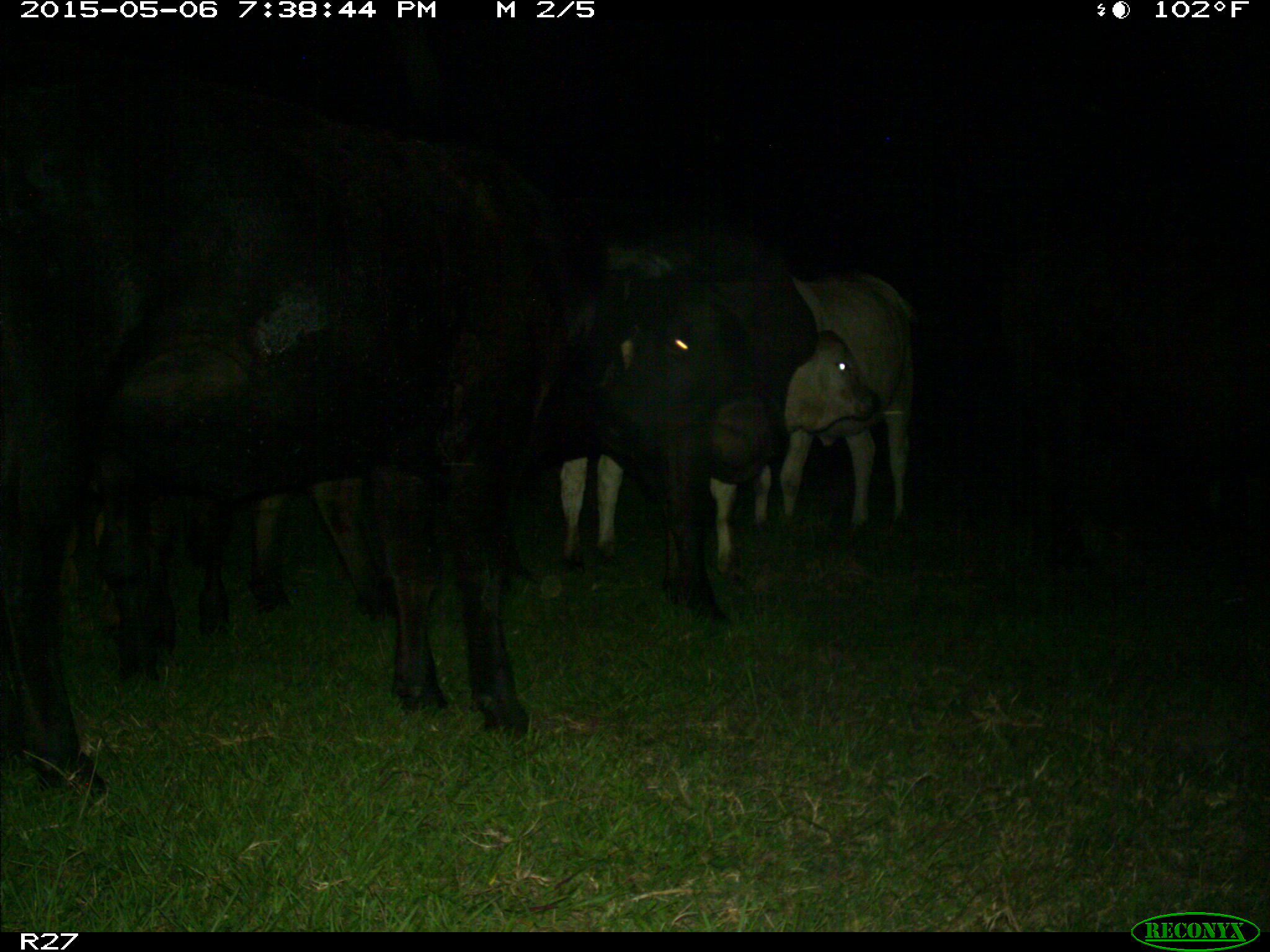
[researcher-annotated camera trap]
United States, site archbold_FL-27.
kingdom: Animalia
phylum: Chordata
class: Mammalia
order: Artiodactyla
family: Bovidae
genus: Bos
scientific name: Bos taurus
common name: domestic cow